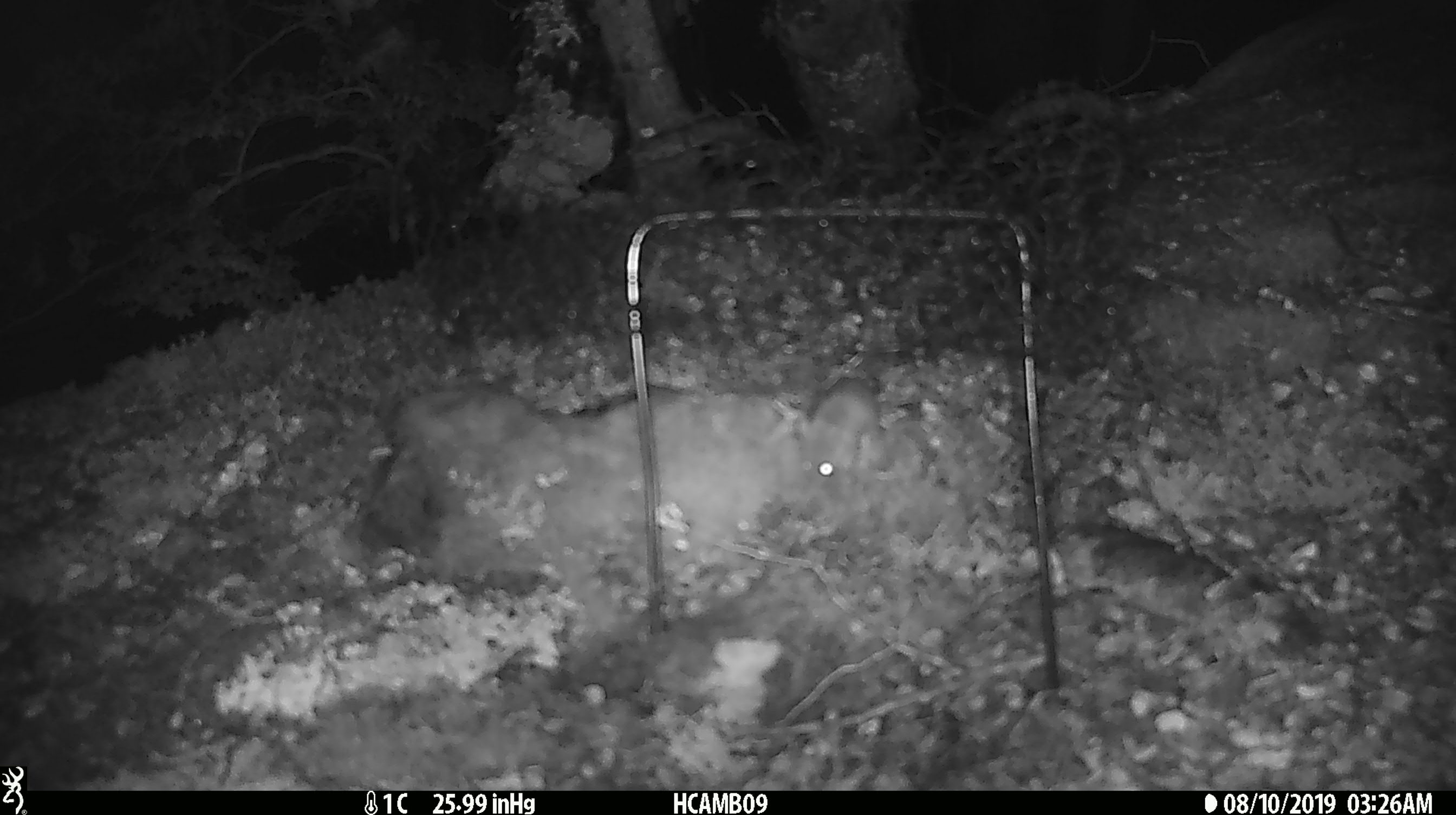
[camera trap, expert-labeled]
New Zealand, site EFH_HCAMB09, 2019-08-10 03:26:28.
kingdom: Animalia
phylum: Chordata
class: Mammalia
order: Rodentia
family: Muridae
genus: Mus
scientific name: Mus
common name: mouse